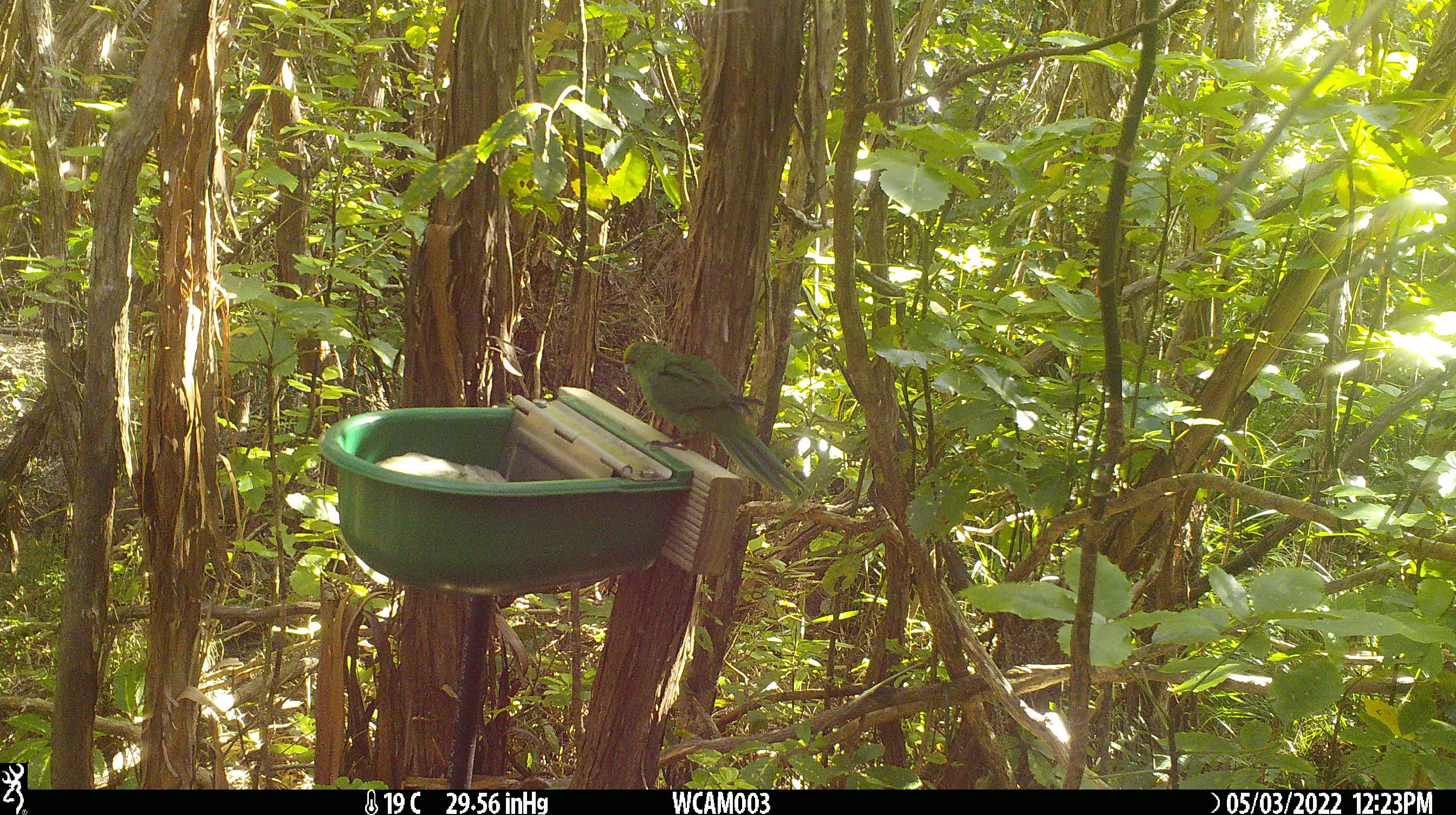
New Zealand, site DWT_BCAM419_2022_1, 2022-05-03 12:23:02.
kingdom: Animalia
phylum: Chordata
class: Aves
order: Psittaciformes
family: Psittaculidae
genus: Cyanoramphus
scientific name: Cyanoramphus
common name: parakeet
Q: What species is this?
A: Parakeet (Cyanoramphus).